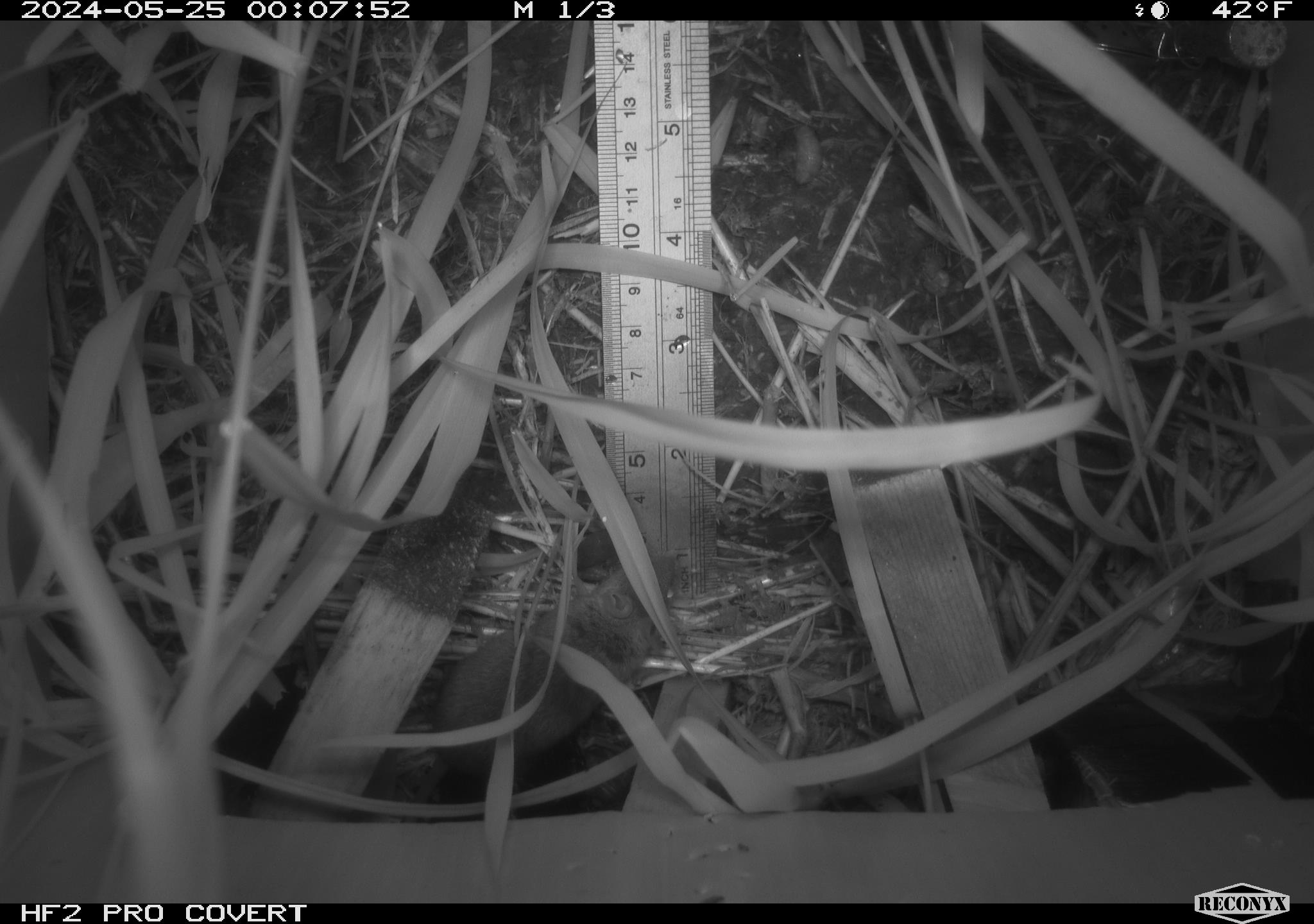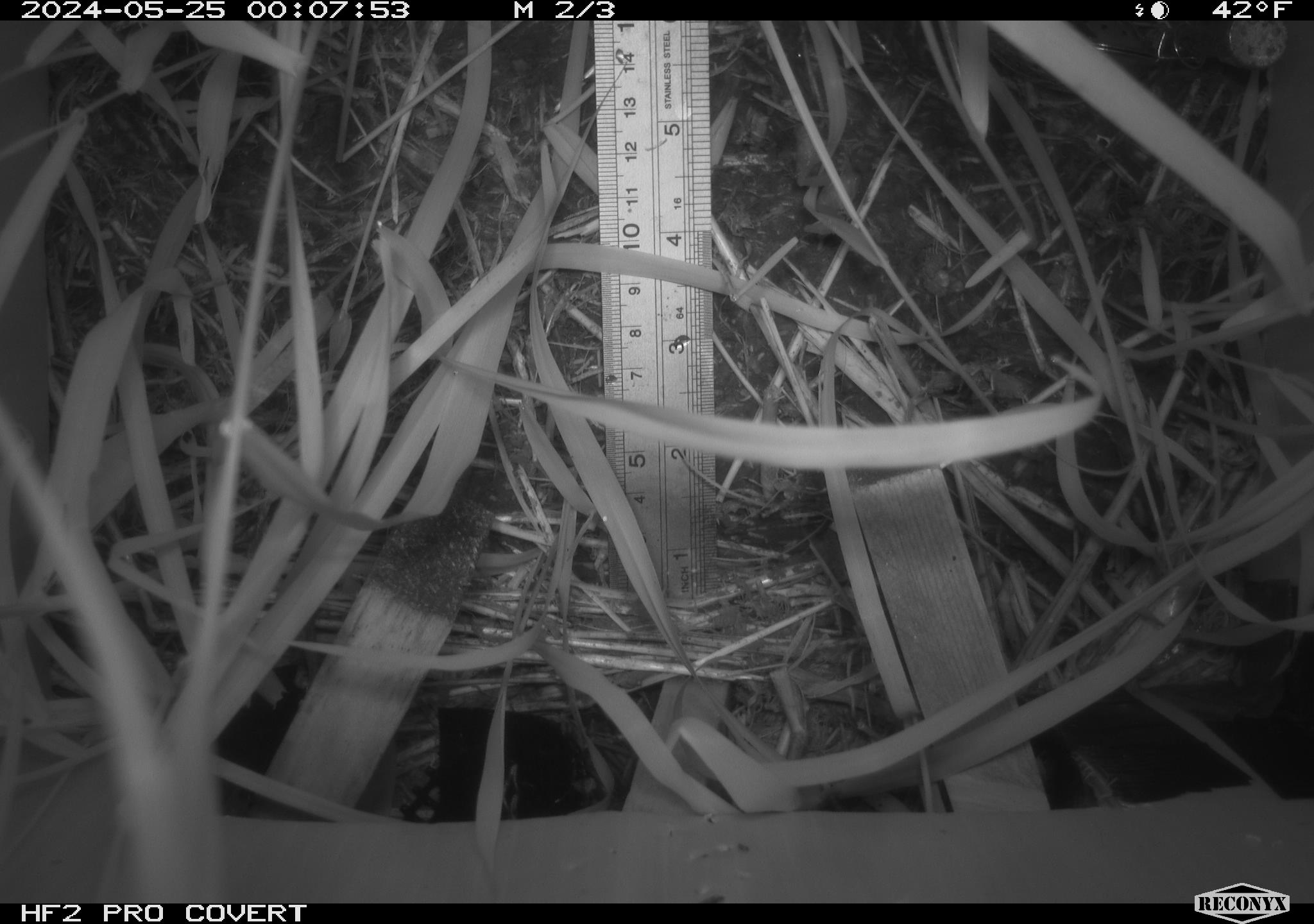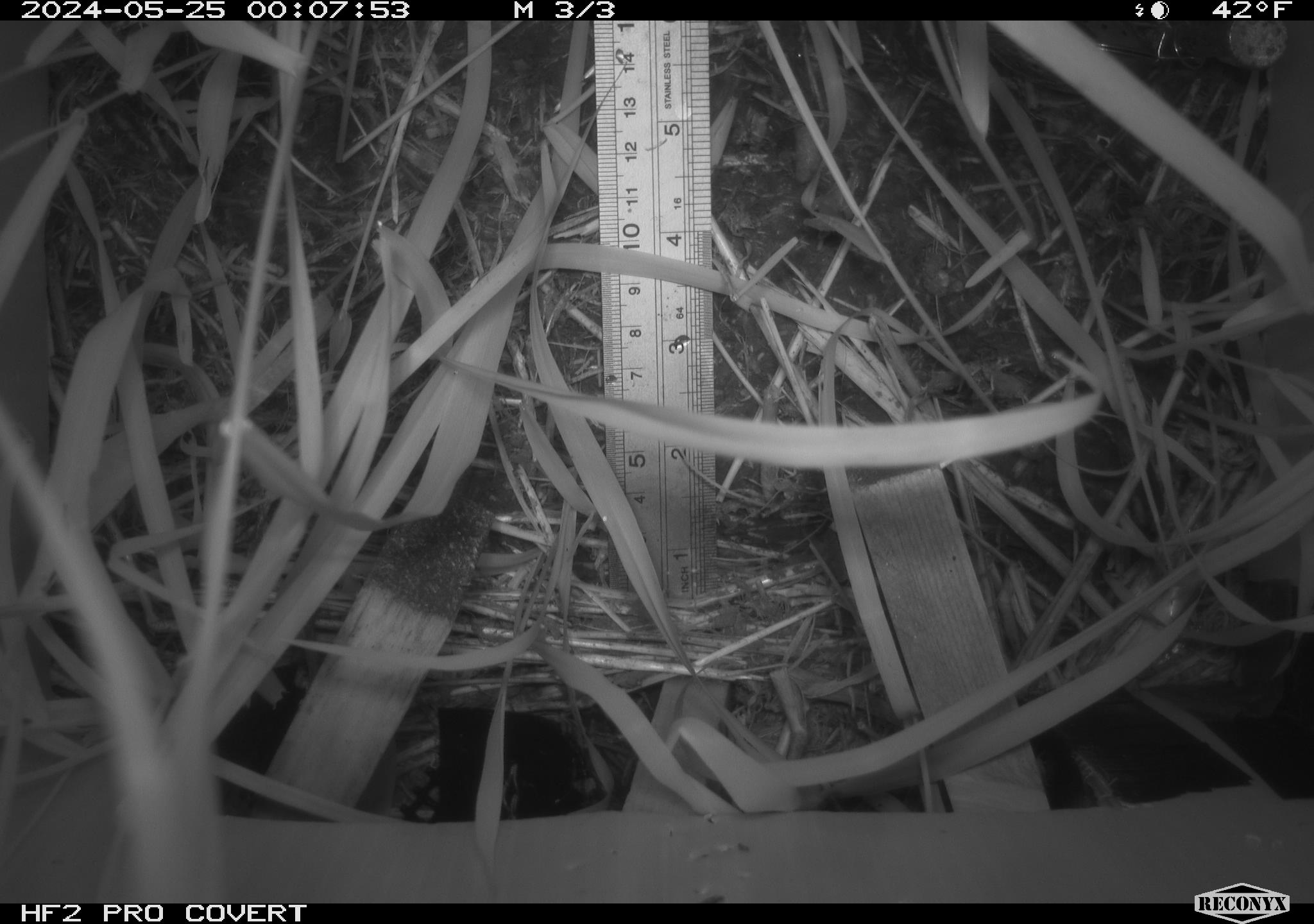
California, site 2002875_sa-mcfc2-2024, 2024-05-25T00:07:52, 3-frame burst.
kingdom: Animalia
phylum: Chordata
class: Mammalia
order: Rodentia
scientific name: Rodentia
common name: rodent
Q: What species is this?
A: Rodent (Rodentia).